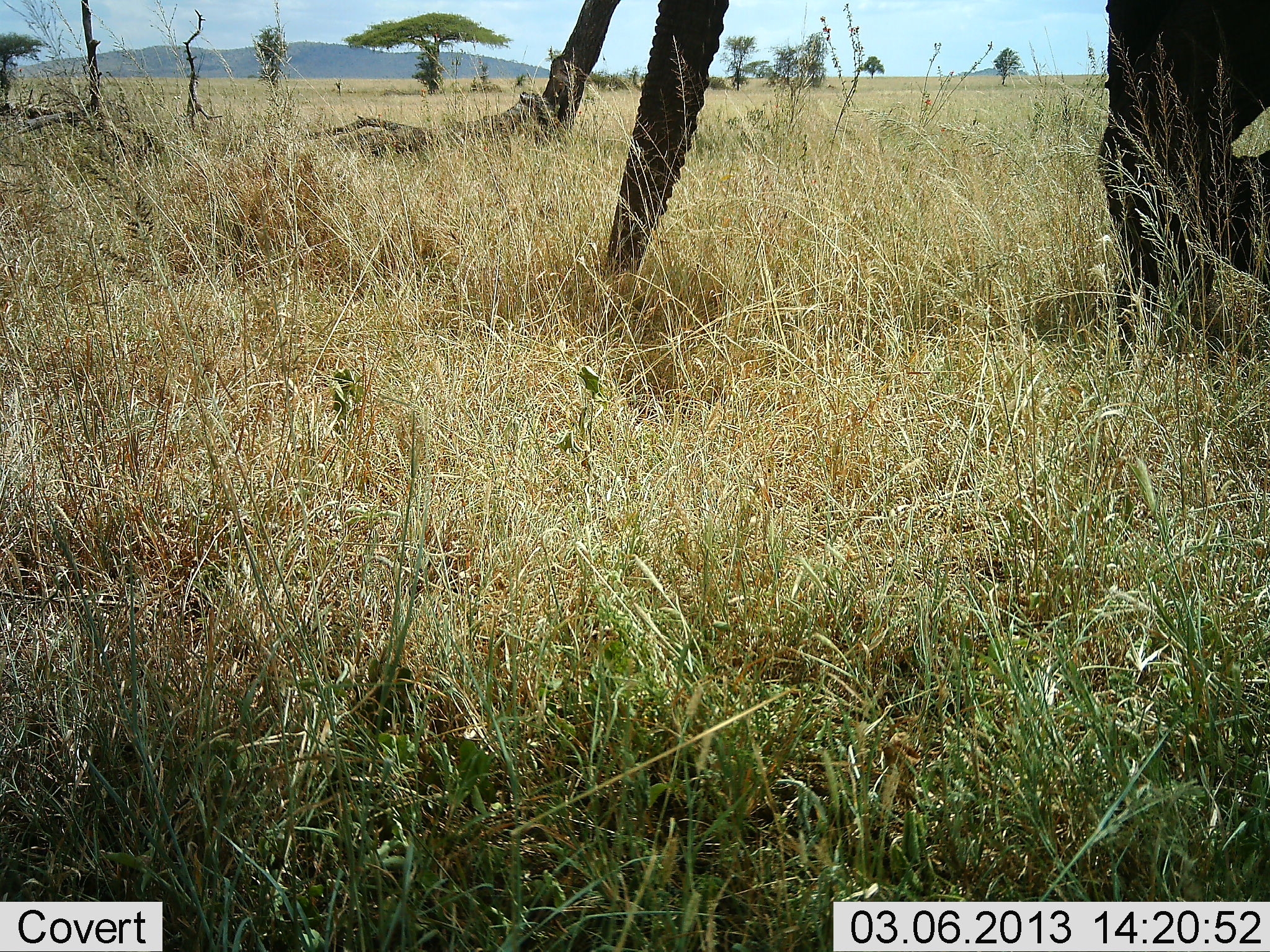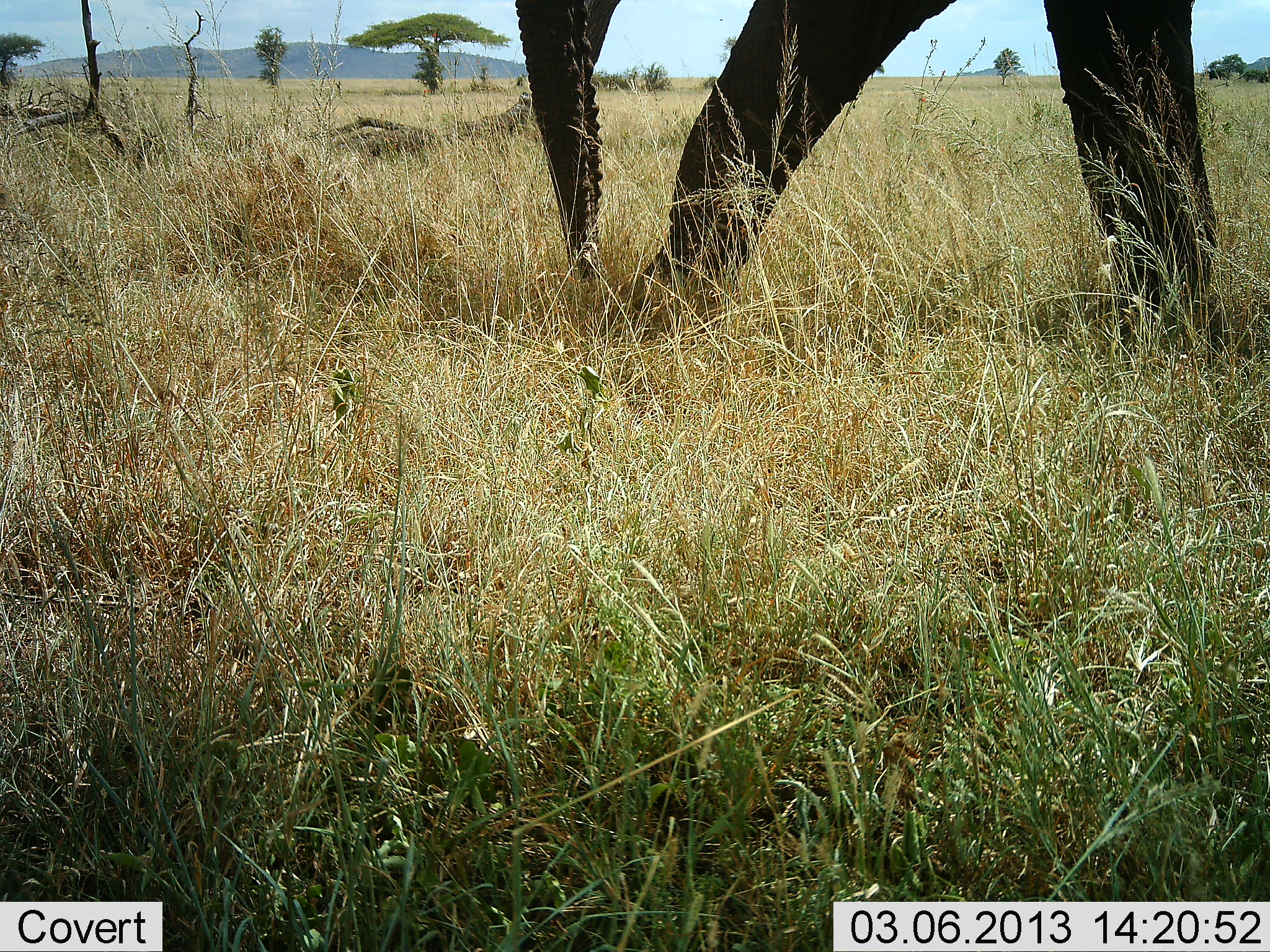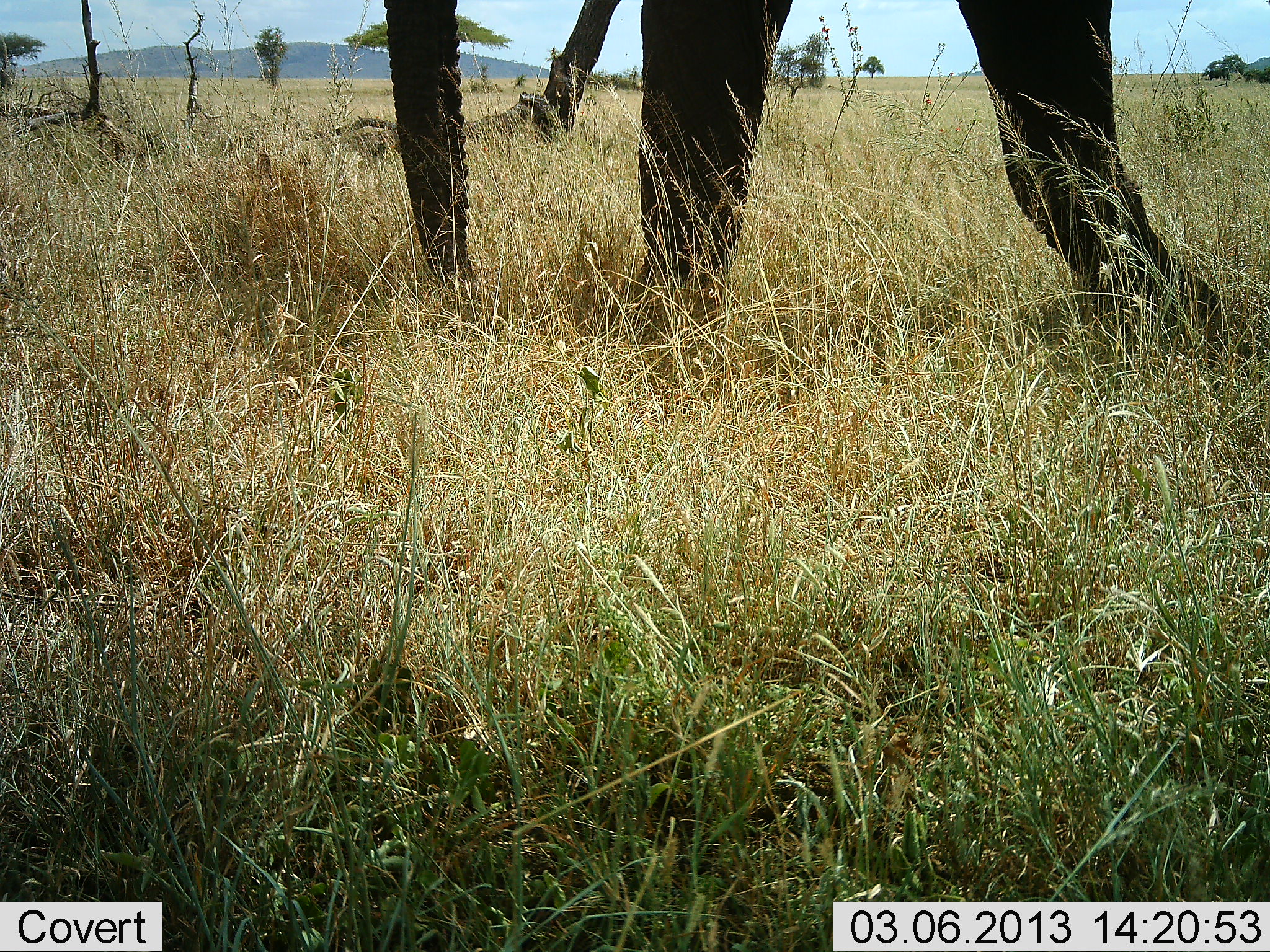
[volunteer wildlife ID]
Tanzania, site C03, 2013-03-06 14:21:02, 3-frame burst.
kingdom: Animalia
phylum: Chordata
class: Mammalia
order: Proboscidea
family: Elephantidae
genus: Loxodonta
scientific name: Loxodonta africana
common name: african bush elephant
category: elephant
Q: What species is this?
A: Elephant (african bush elephant) (Loxodonta africana).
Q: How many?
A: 1.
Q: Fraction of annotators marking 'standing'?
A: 9%.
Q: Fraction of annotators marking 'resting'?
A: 0%.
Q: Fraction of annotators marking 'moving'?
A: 100%.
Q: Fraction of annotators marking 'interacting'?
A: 0%.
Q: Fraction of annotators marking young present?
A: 0%.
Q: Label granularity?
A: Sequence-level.